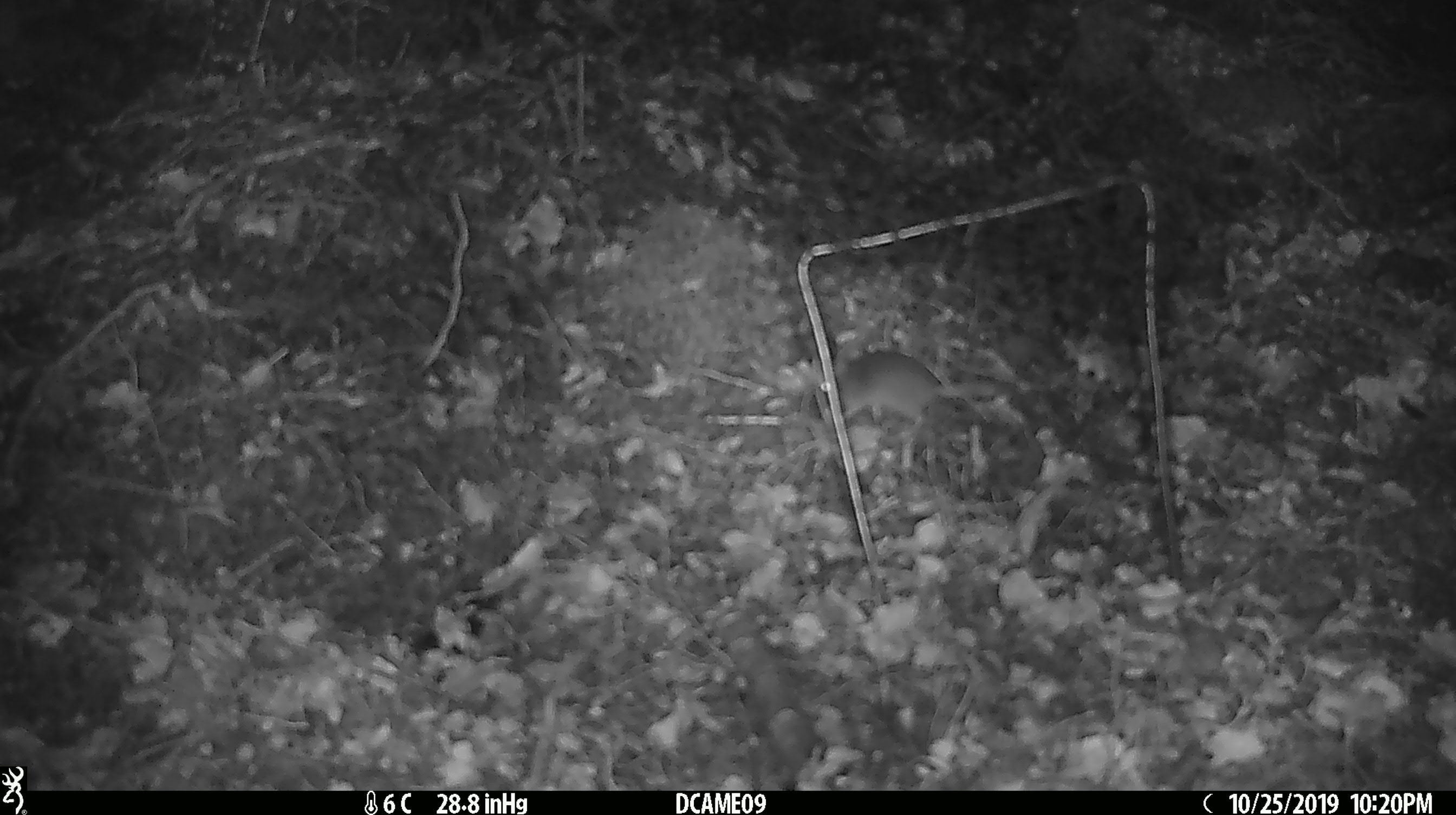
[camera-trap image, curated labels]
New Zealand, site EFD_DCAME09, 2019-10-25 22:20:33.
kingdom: Animalia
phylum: Chordata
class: Mammalia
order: Rodentia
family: Muridae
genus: Mus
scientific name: Mus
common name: mouse